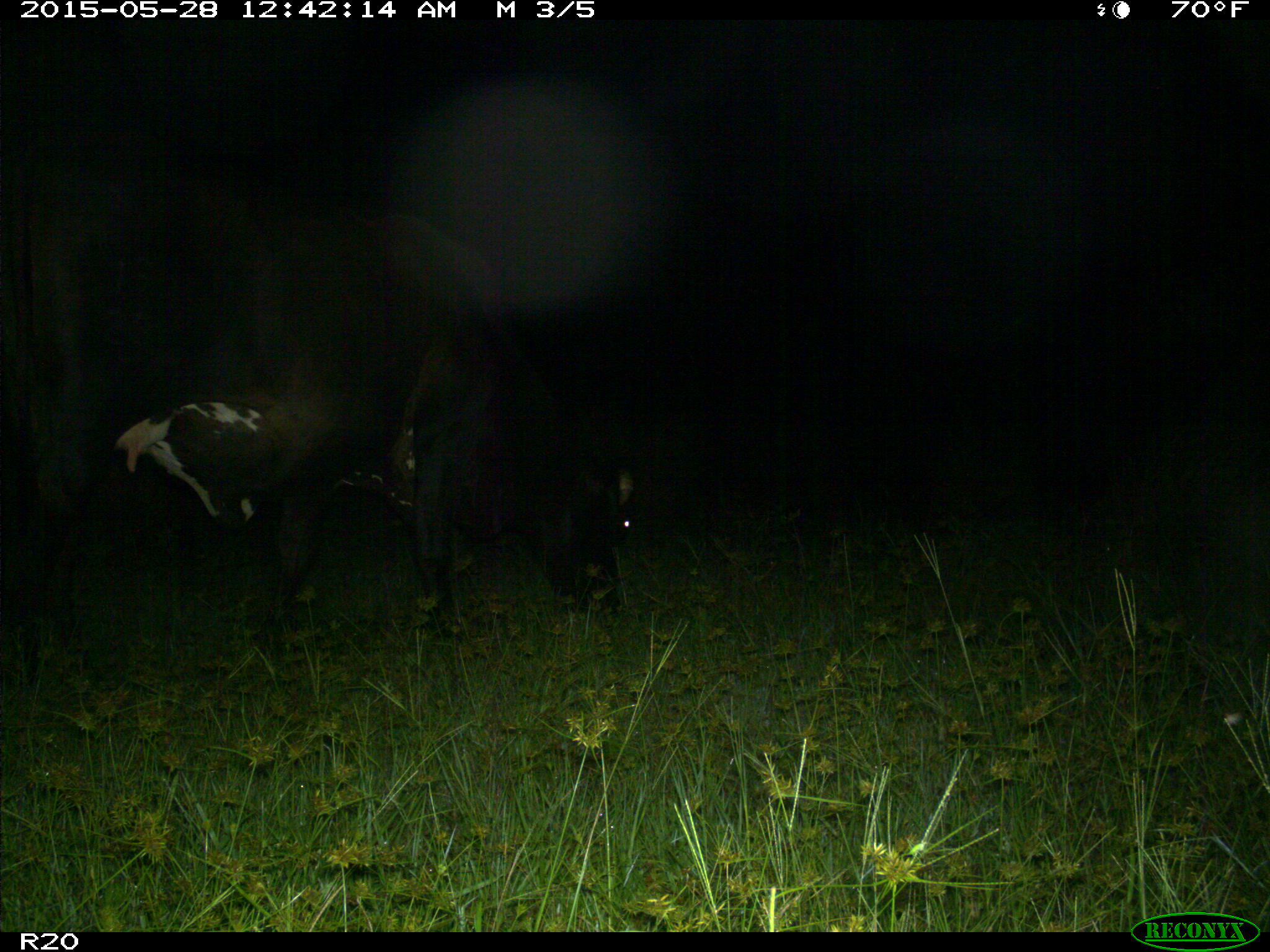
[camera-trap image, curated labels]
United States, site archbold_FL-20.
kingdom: Animalia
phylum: Chordata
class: Mammalia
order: Artiodactyla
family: Bovidae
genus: Bos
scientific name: Bos taurus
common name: domestic cow